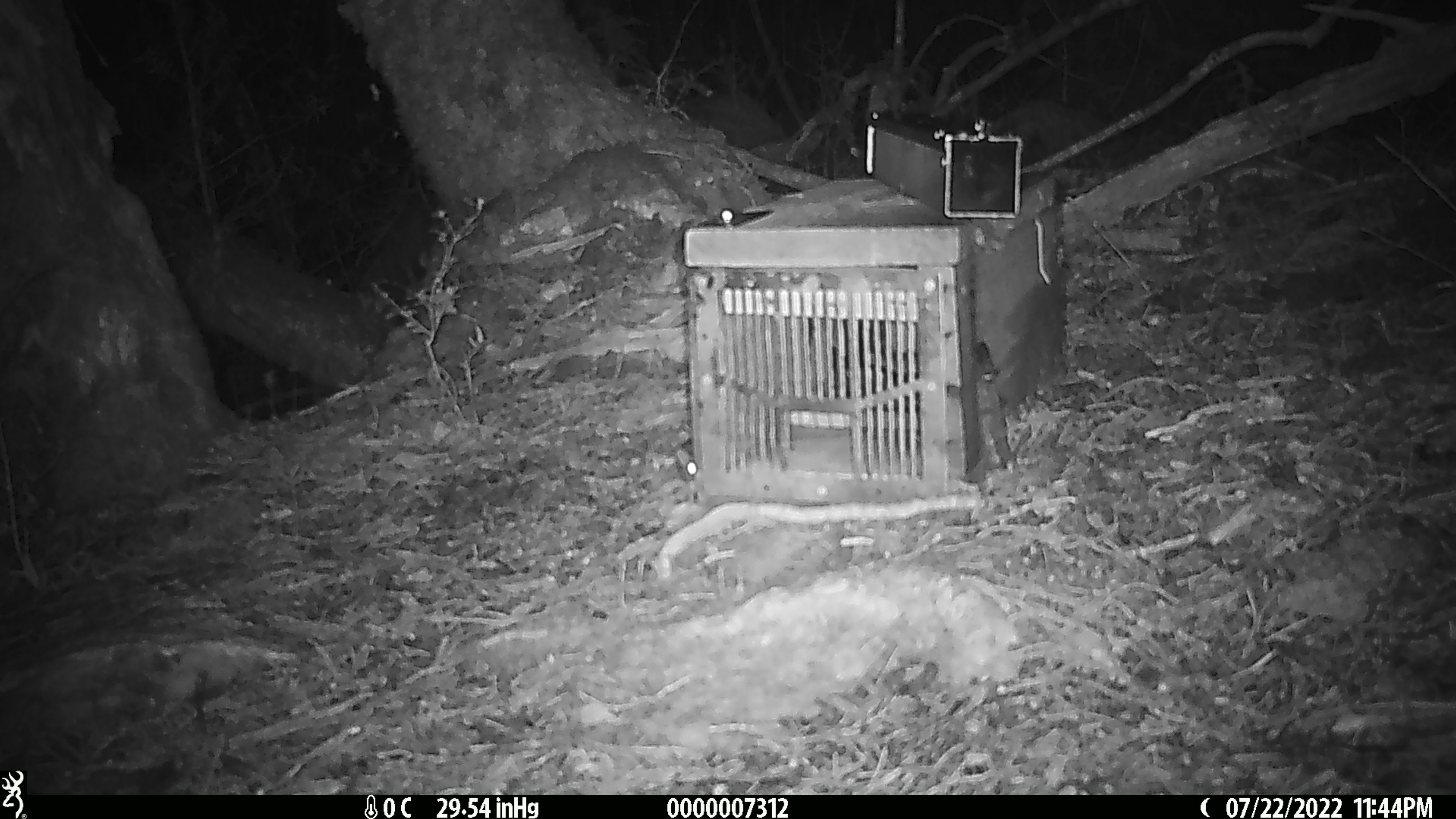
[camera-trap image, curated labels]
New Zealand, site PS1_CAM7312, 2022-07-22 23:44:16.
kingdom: Animalia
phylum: Chordata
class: Mammalia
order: Rodentia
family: Muridae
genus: Mus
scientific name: Mus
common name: mouse